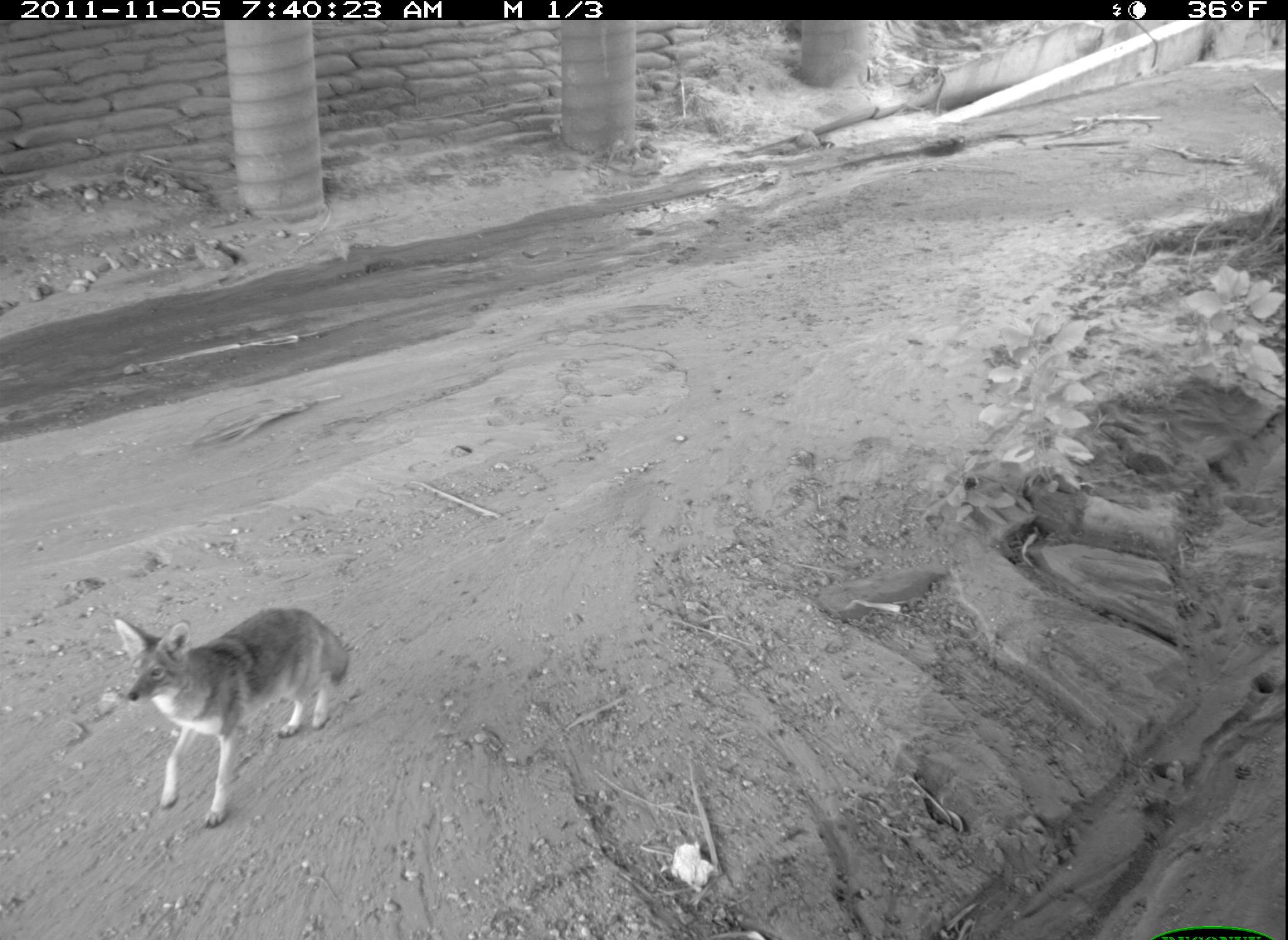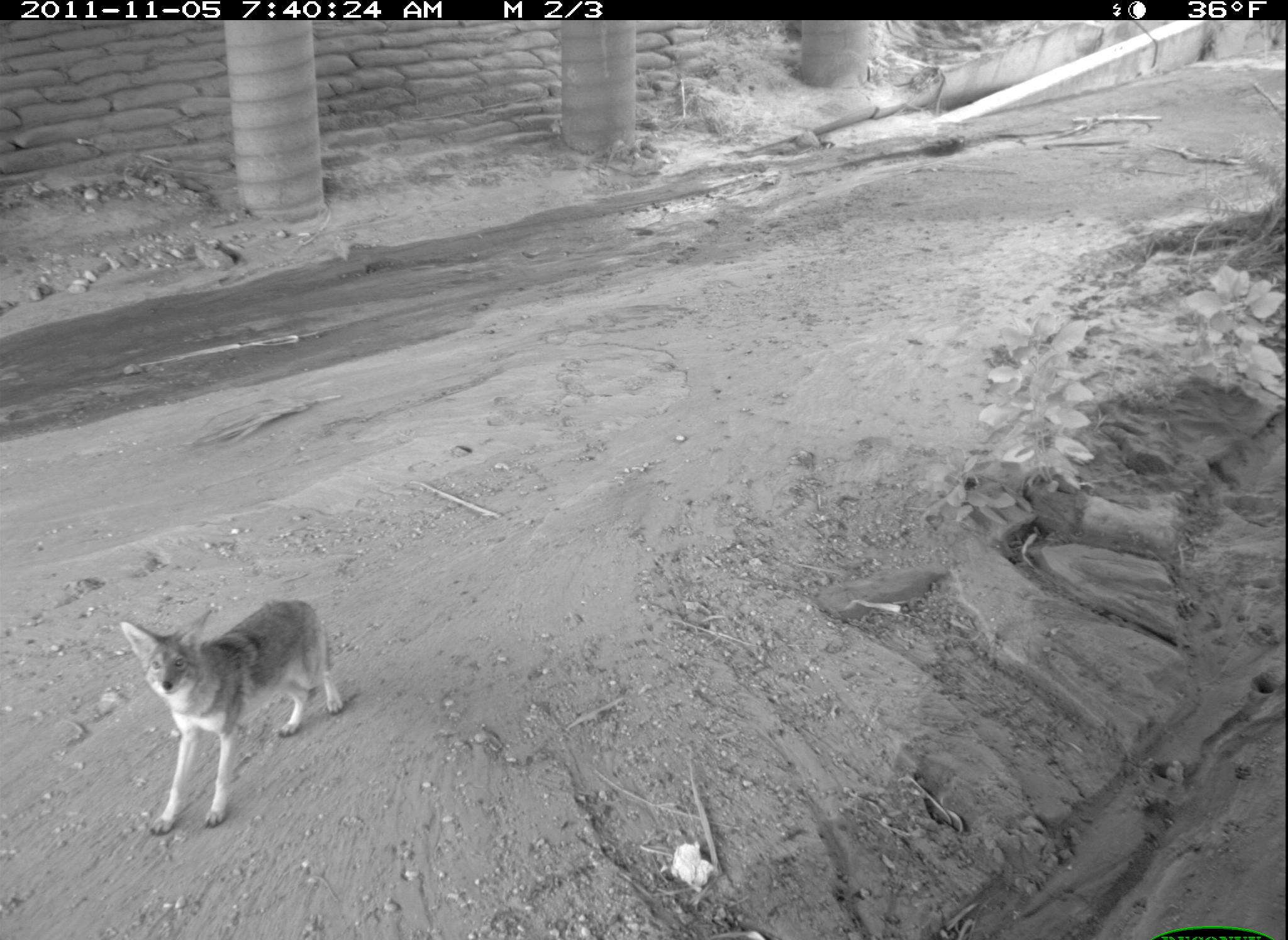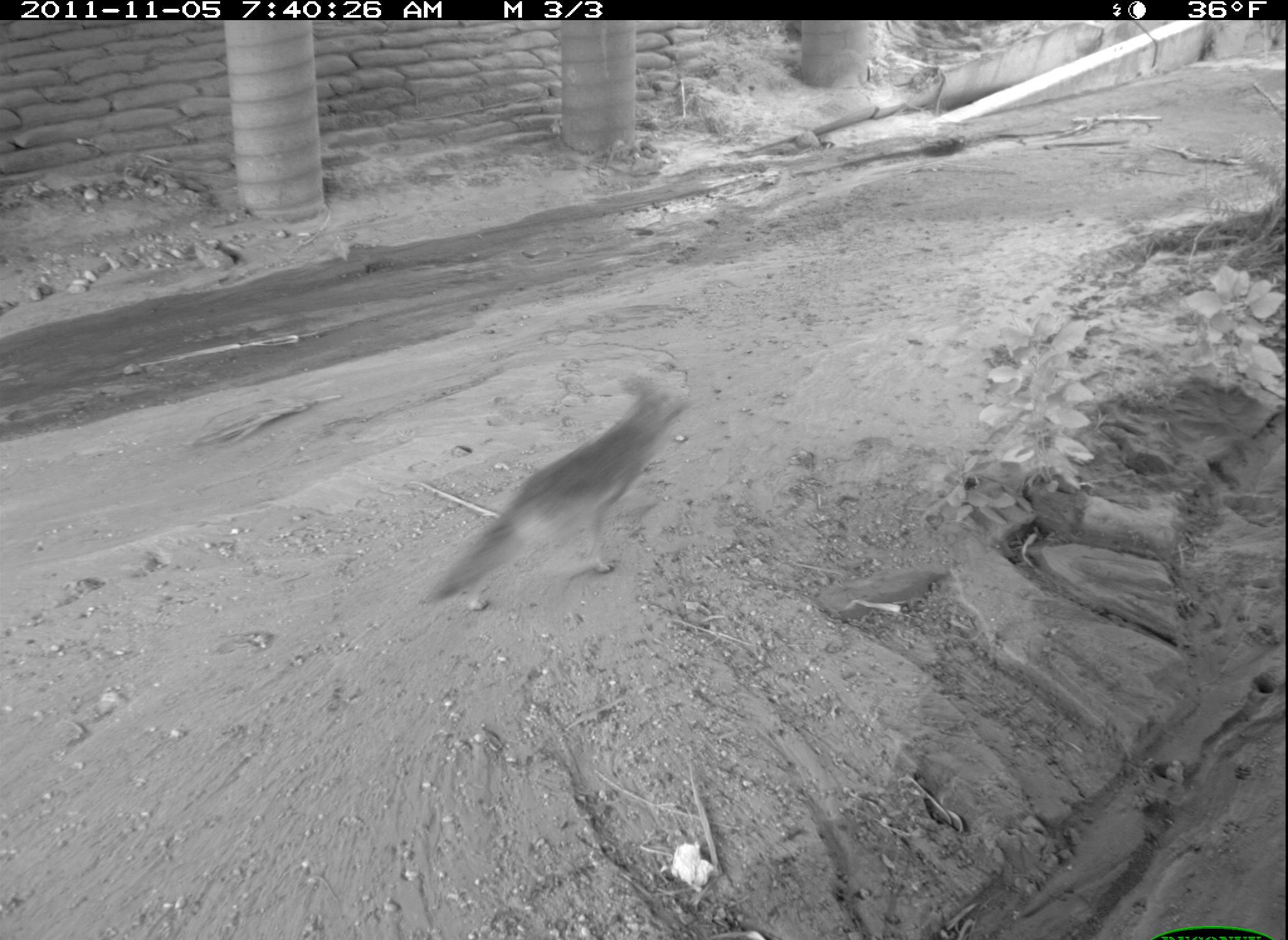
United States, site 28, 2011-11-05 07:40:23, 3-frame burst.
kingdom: Animalia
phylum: Chordata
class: Mammalia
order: Carnivora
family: Canidae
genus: Canis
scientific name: Canis latrans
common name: coyote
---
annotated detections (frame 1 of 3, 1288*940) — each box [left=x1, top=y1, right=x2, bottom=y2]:
coyote: [left=97, top=593, right=369, bottom=836]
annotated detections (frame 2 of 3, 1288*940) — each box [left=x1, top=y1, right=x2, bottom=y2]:
coyote: [left=115, top=596, right=348, bottom=840]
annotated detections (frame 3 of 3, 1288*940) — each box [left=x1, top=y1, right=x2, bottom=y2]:
coyote: [left=414, top=361, right=718, bottom=648]